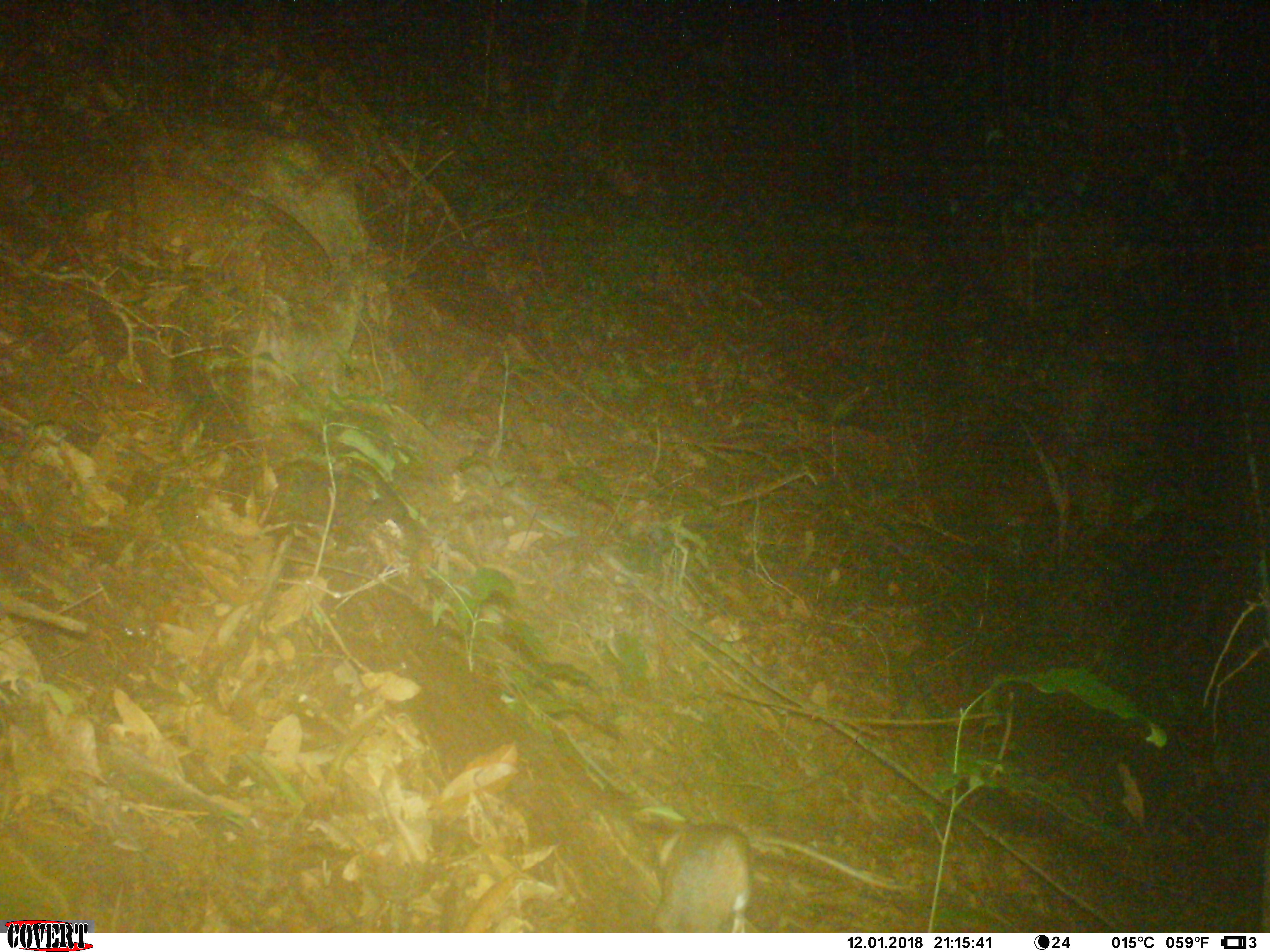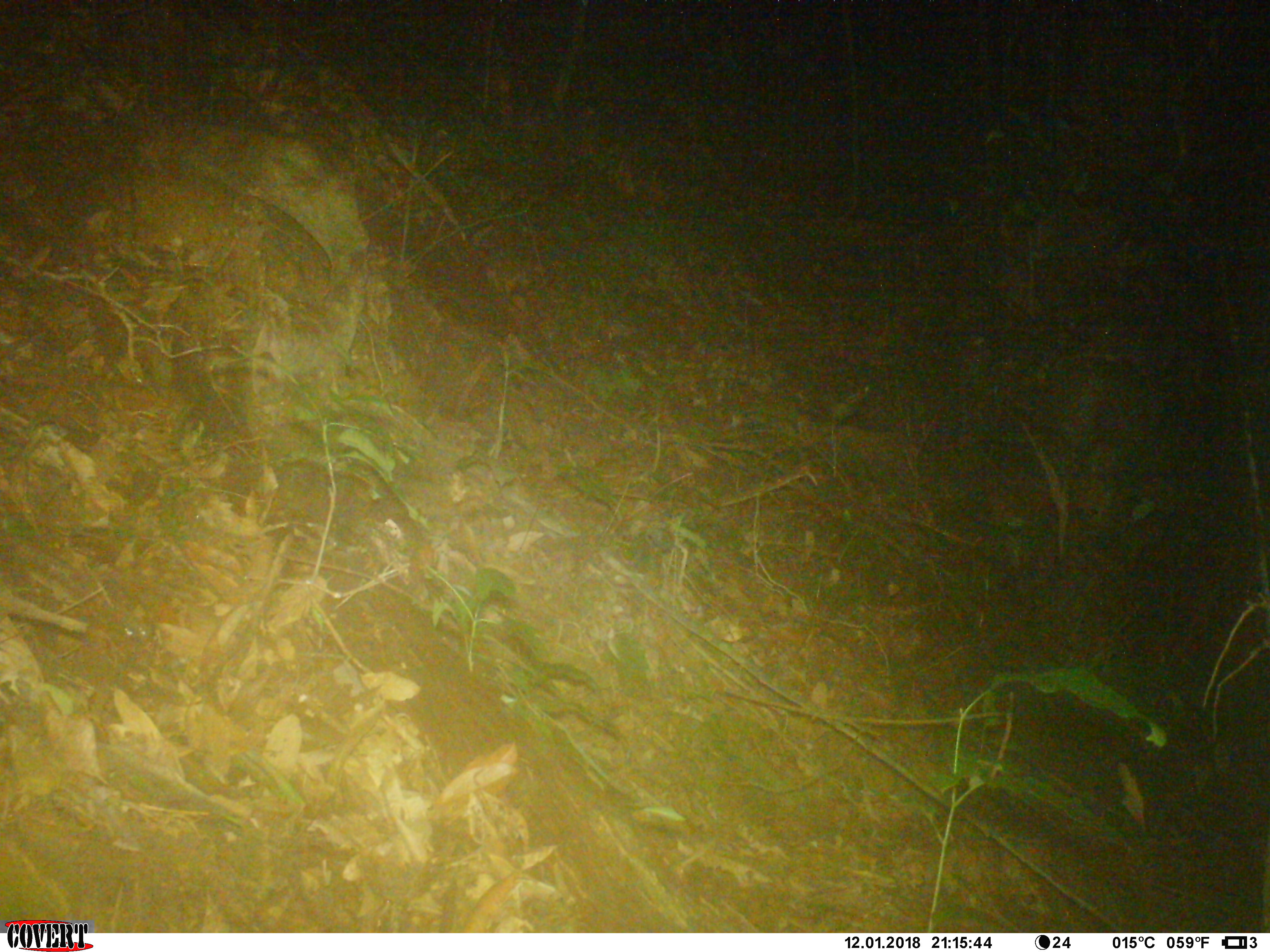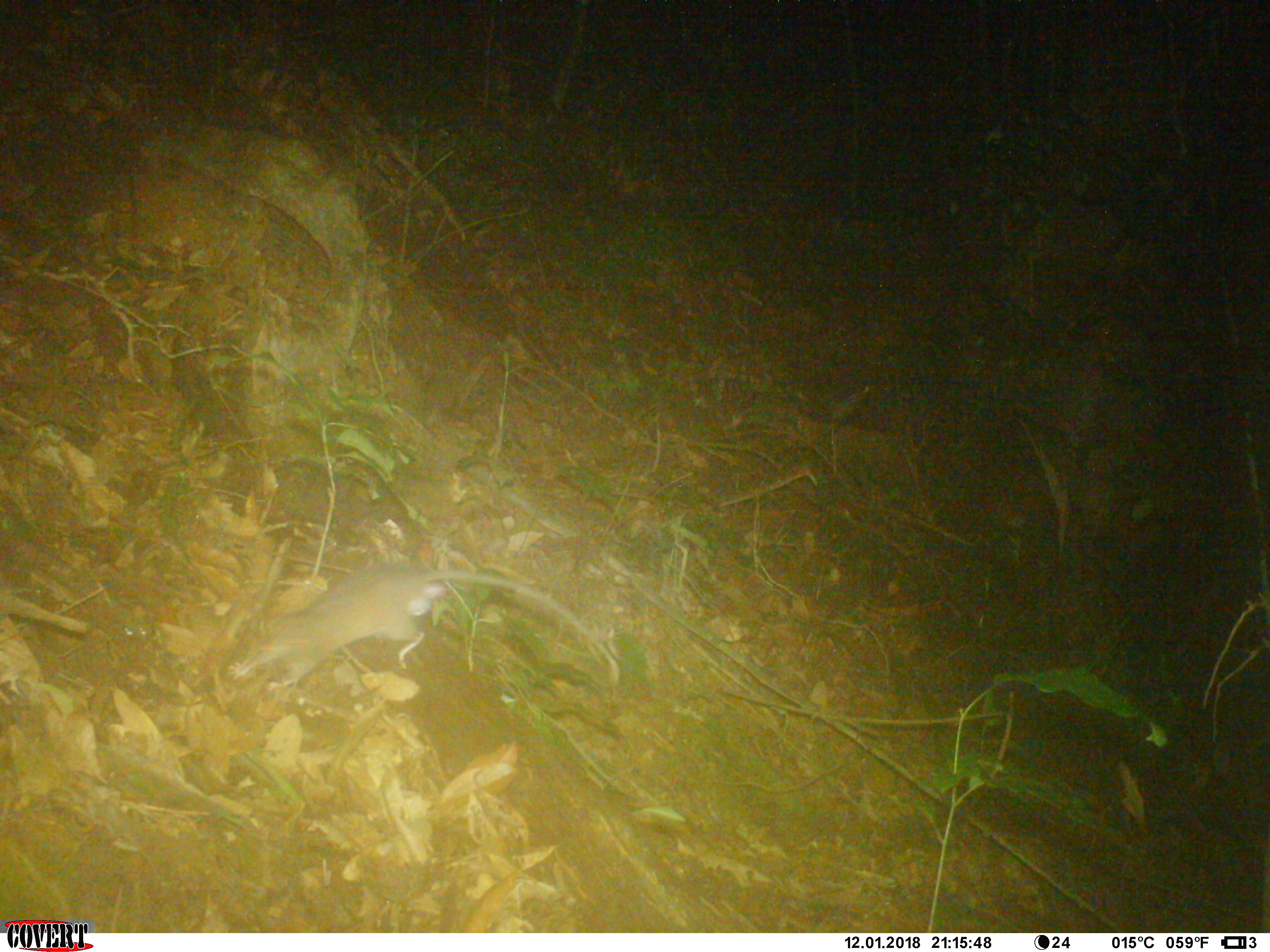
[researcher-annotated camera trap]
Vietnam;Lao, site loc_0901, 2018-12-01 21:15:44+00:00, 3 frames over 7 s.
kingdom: Animalia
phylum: Chordata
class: Mammalia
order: Rodentia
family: Muridae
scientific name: Muridae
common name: old-world mice and rats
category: unidentified murid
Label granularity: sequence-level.